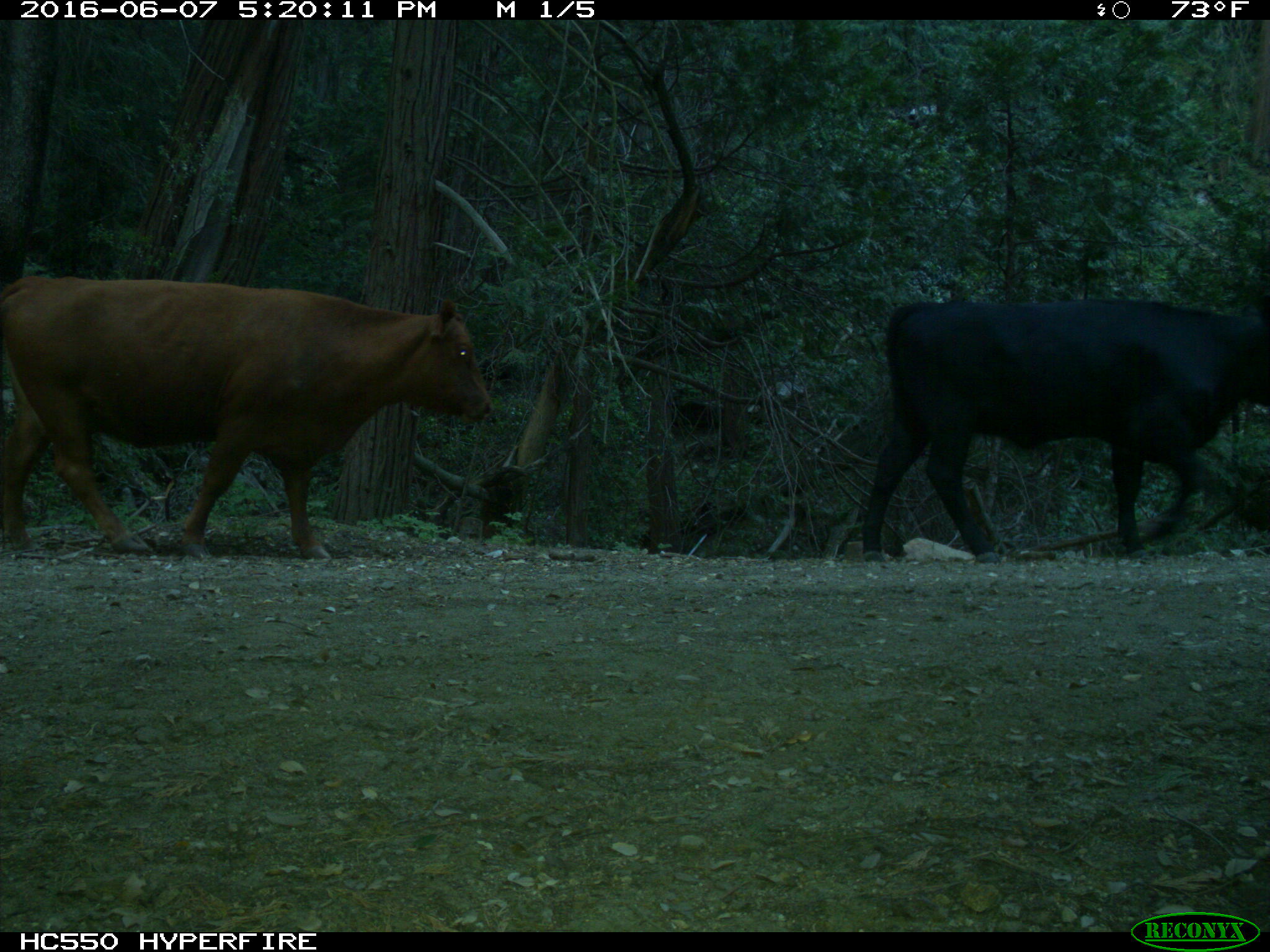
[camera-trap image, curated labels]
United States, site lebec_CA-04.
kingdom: Animalia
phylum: Chordata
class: Mammalia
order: Artiodactyla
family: Bovidae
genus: Bos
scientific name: Bos taurus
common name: domestic cow